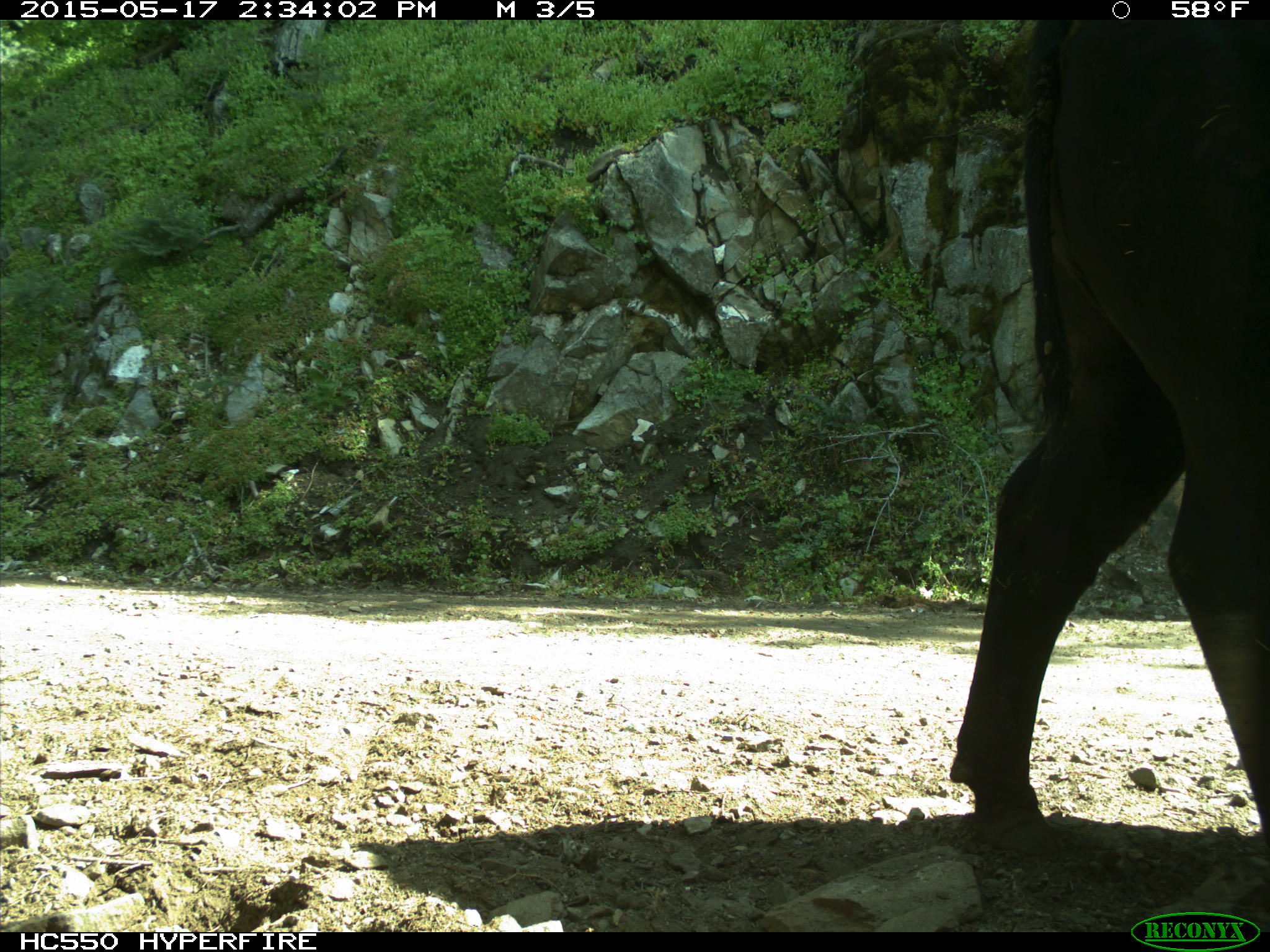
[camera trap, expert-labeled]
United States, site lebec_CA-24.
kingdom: Animalia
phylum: Chordata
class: Mammalia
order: Artiodactyla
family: Bovidae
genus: Bos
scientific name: Bos taurus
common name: domestic cow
Bos taurus (domestic cow).